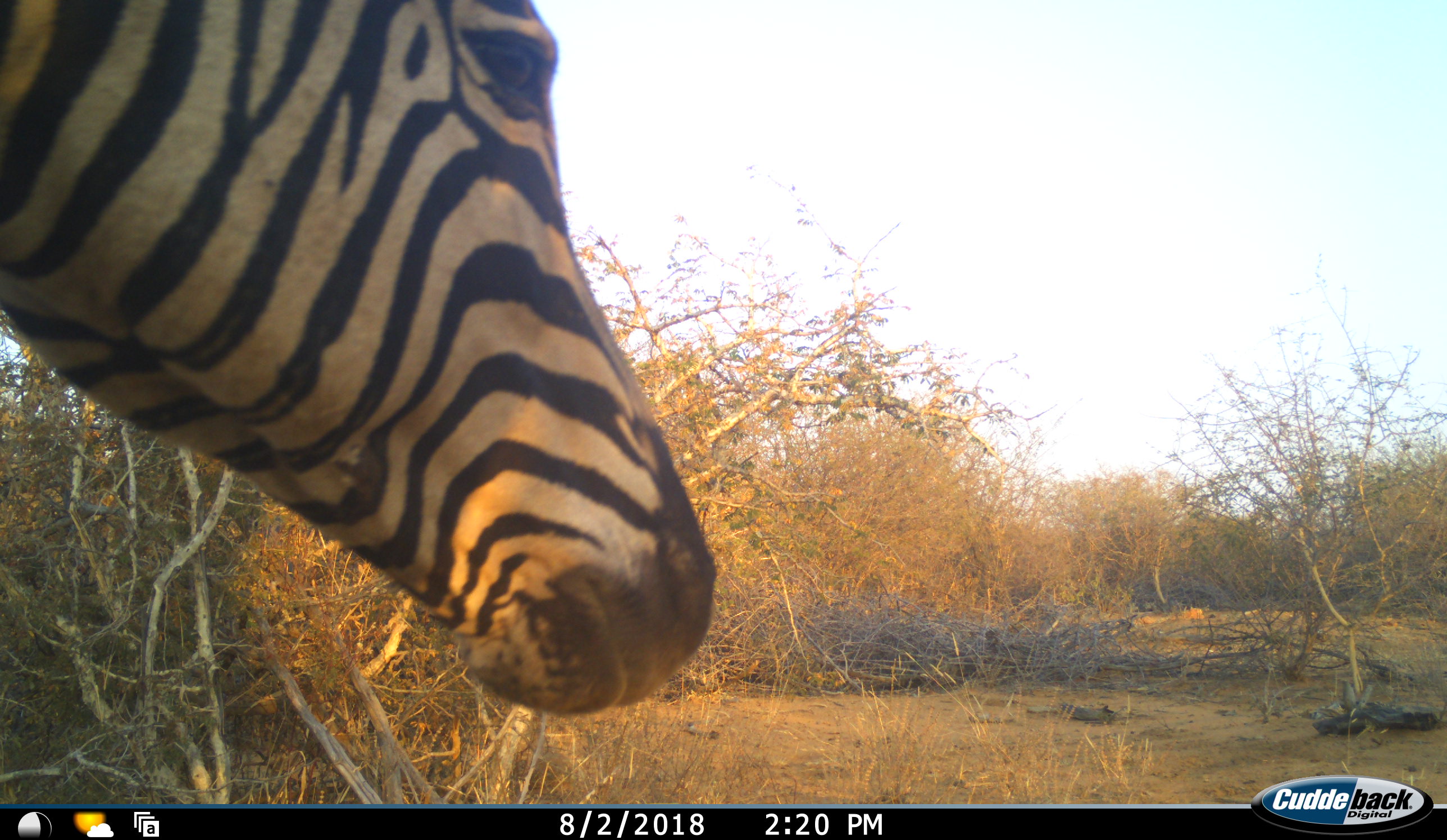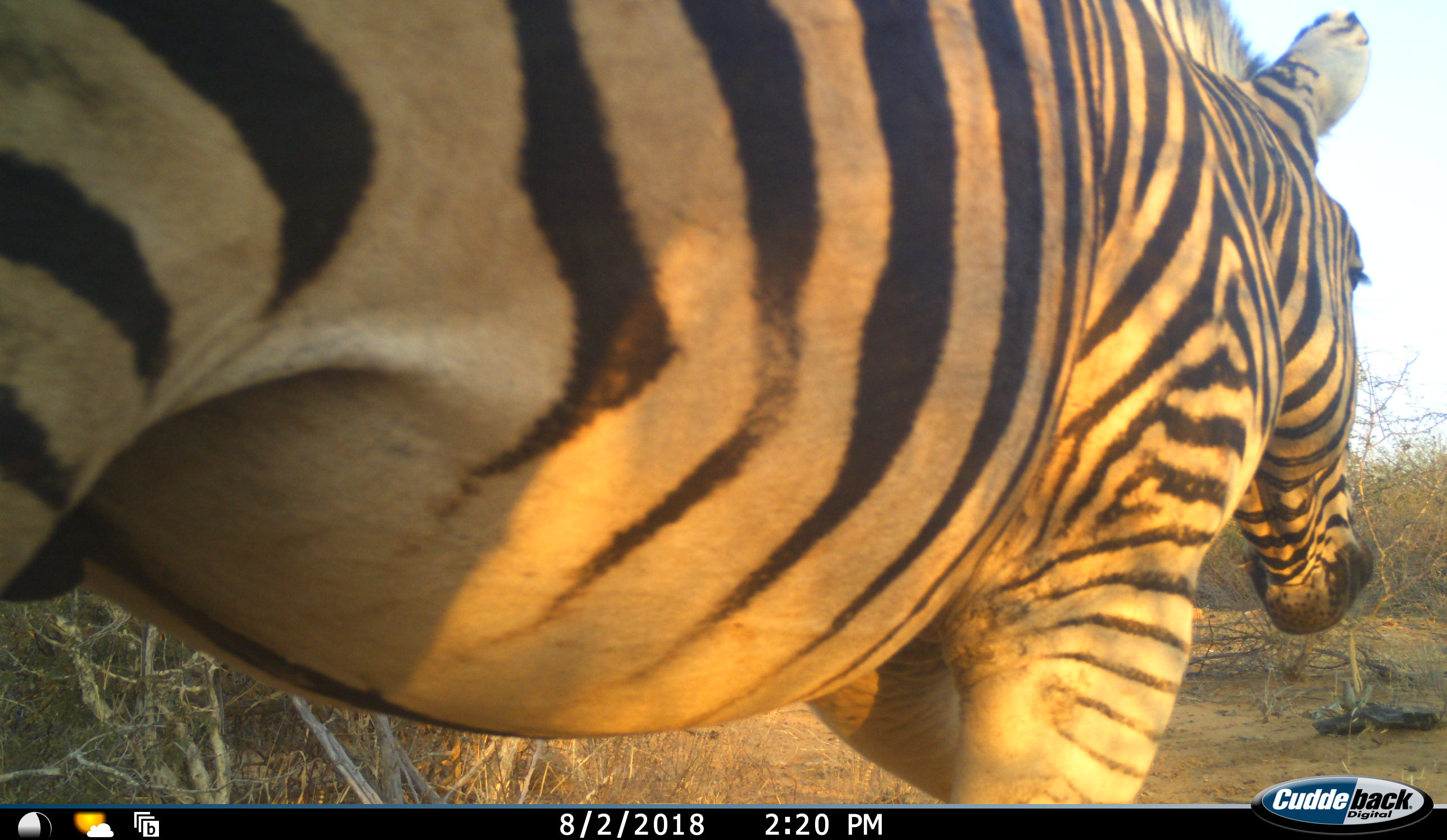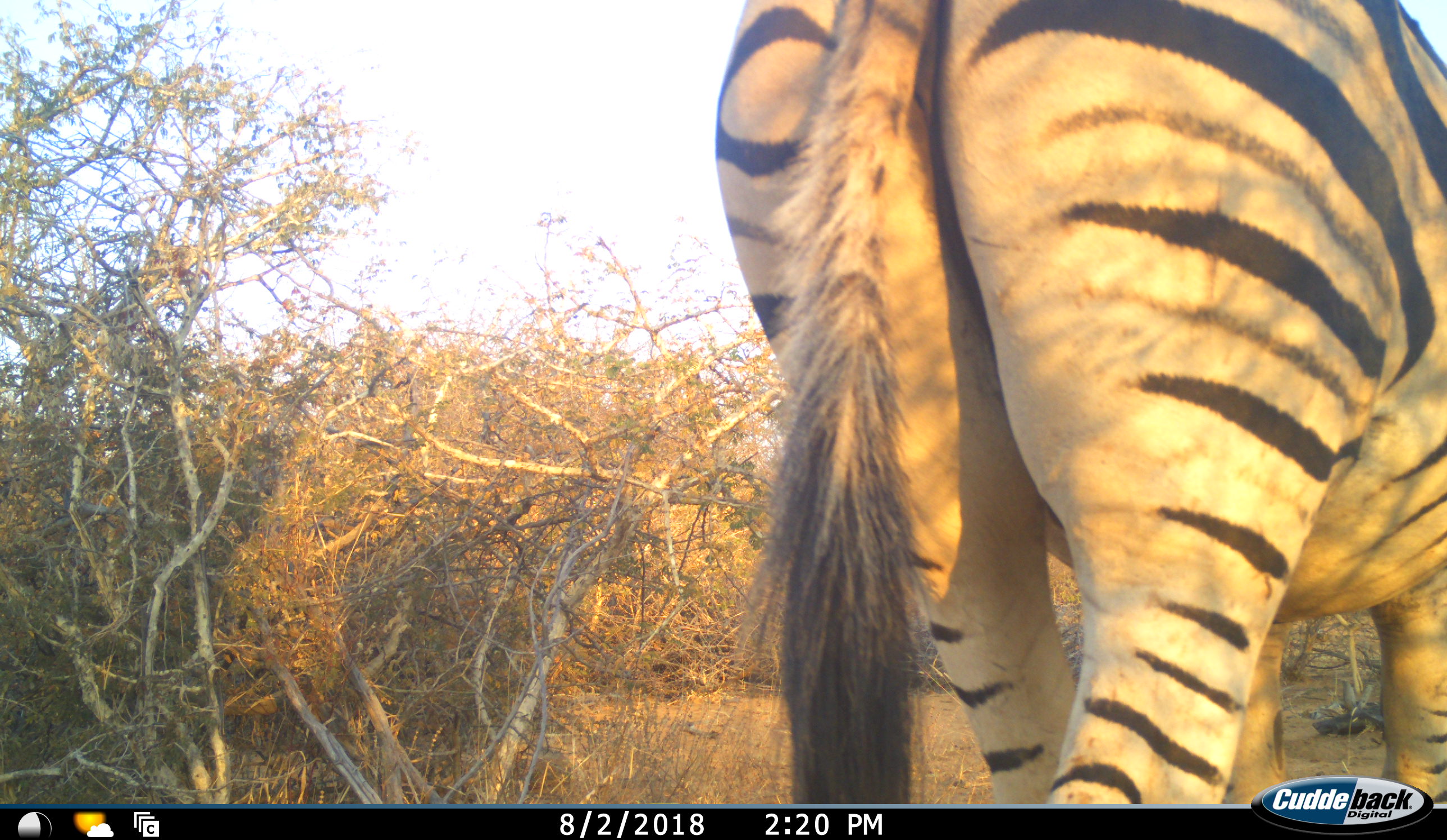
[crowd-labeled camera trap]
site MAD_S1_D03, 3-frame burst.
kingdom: Animalia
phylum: Chordata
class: Mammalia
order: Perissodactyla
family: Equidae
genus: Equus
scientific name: Equus quagga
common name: plains zebra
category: zebraplains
Zebraplains (plains zebra) (Equus quagga), count 1. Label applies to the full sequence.